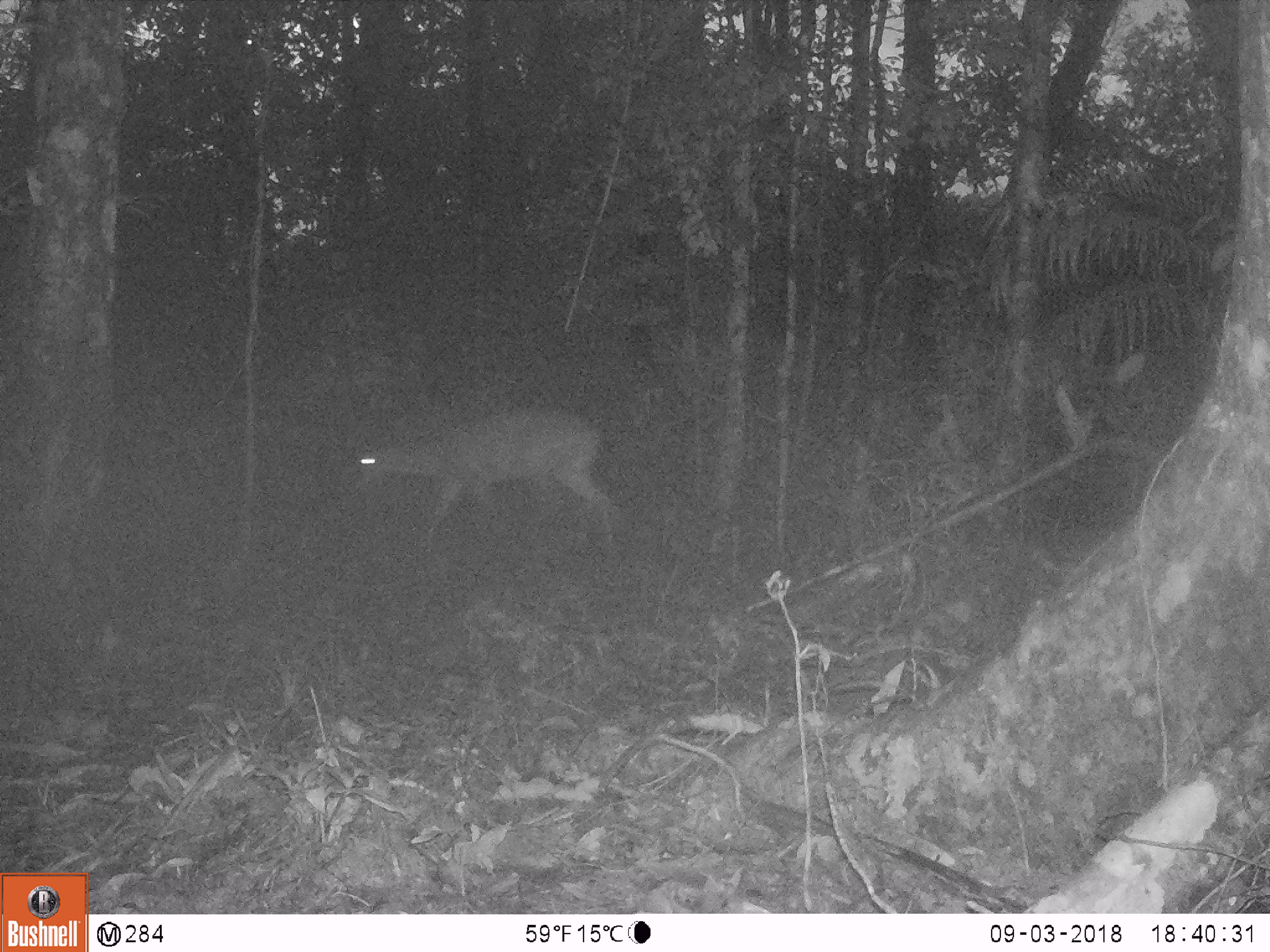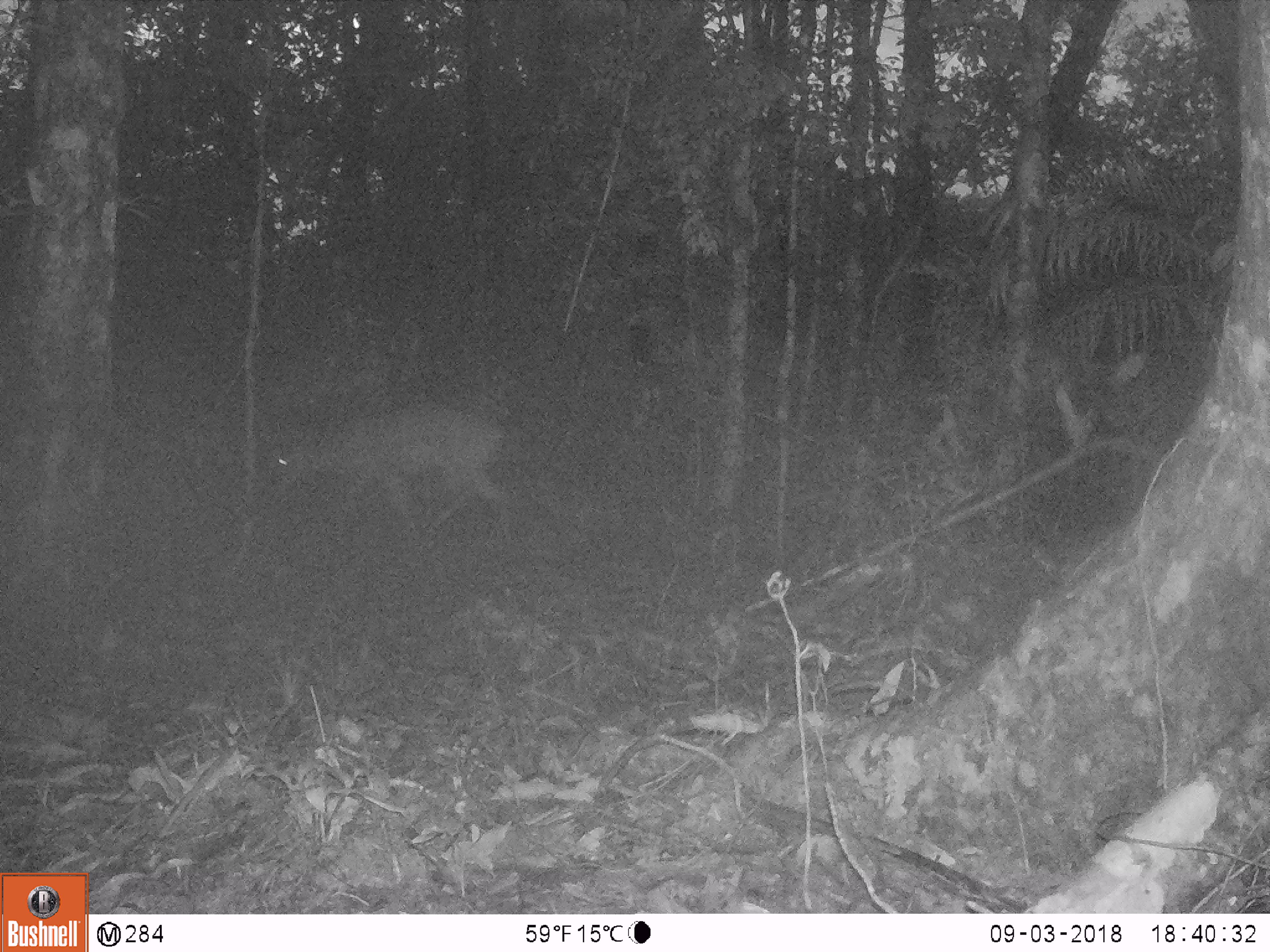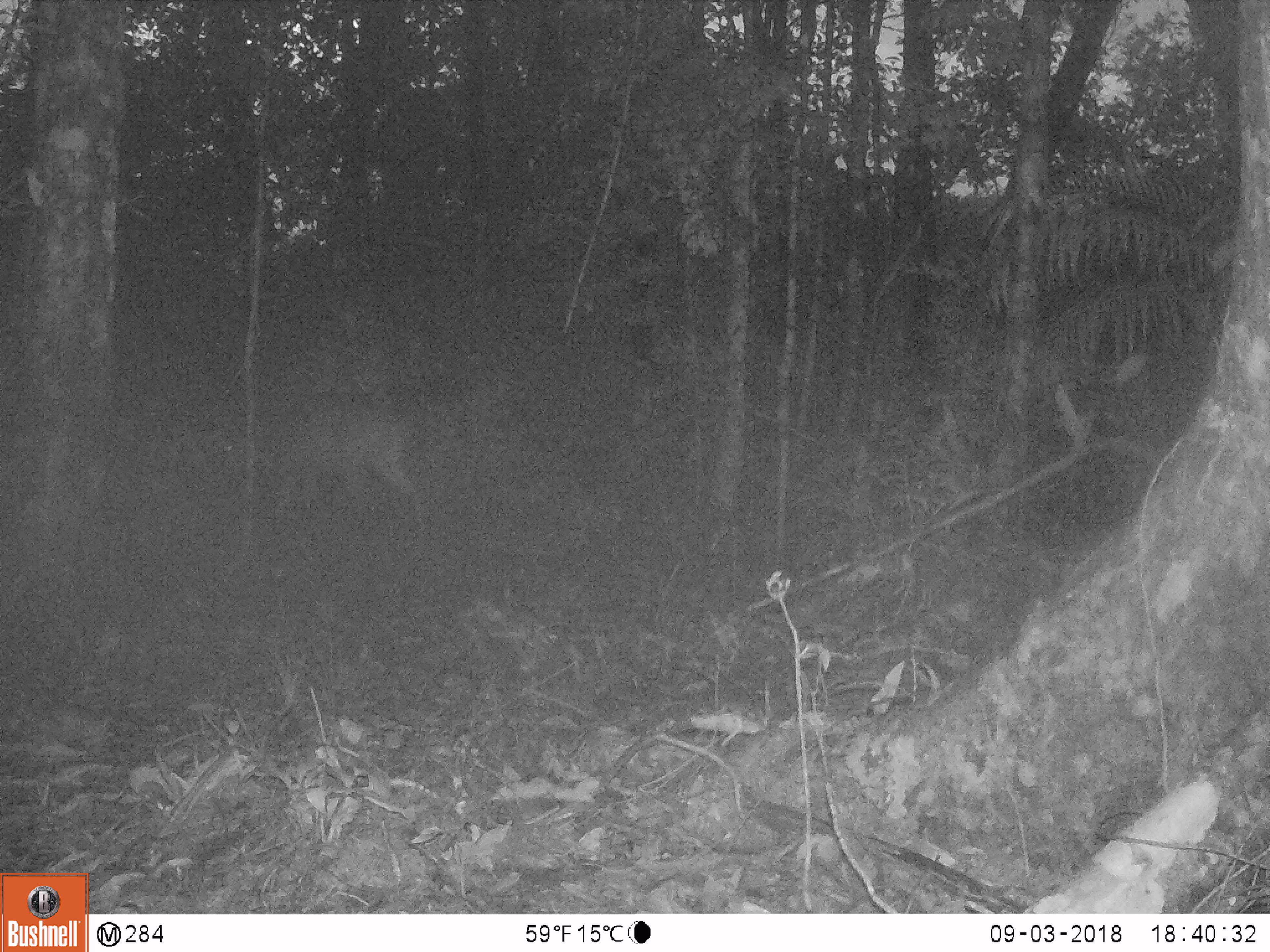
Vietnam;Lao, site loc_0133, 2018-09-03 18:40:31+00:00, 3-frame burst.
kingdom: Animalia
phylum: Chordata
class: Mammalia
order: Artiodactyla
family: Cervidae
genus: Muntiacus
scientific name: Muntiacus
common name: muntjacs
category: unidentified muntjac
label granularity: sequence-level